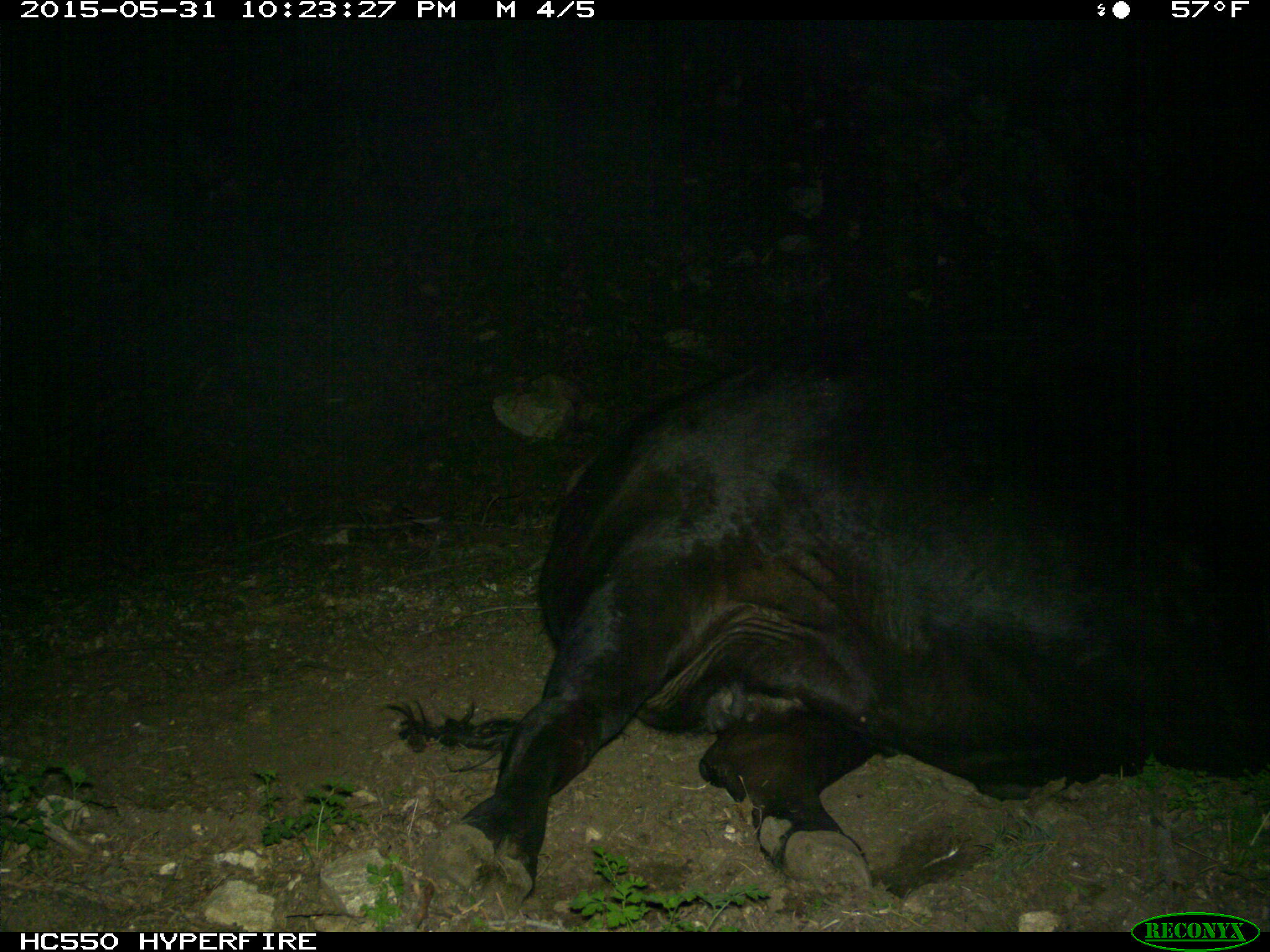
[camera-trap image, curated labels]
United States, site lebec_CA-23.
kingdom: Animalia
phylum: Chordata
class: Mammalia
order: Artiodactyla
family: Bovidae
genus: Bos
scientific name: Bos taurus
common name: domestic cow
Bos taurus (domestic cow).